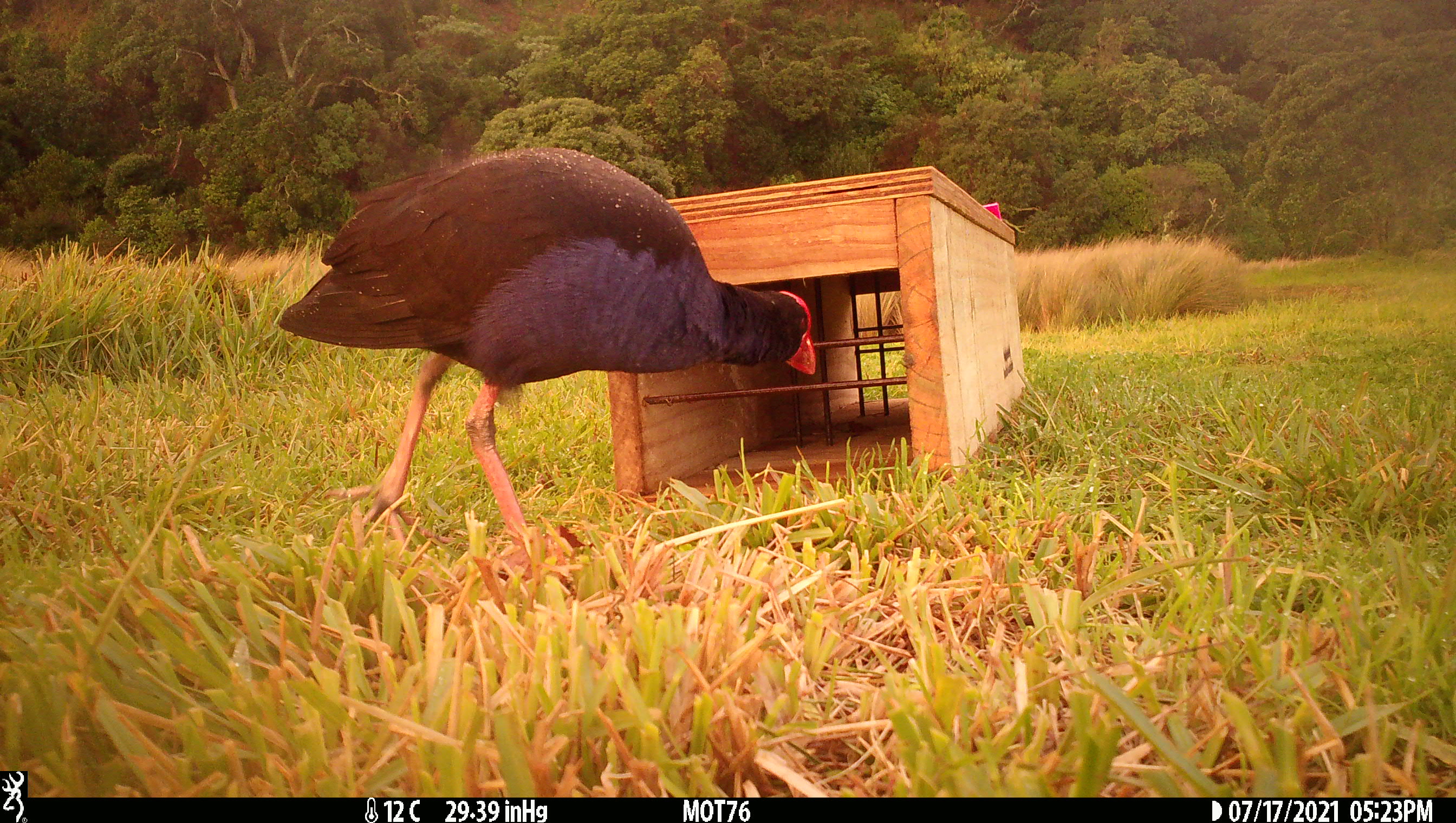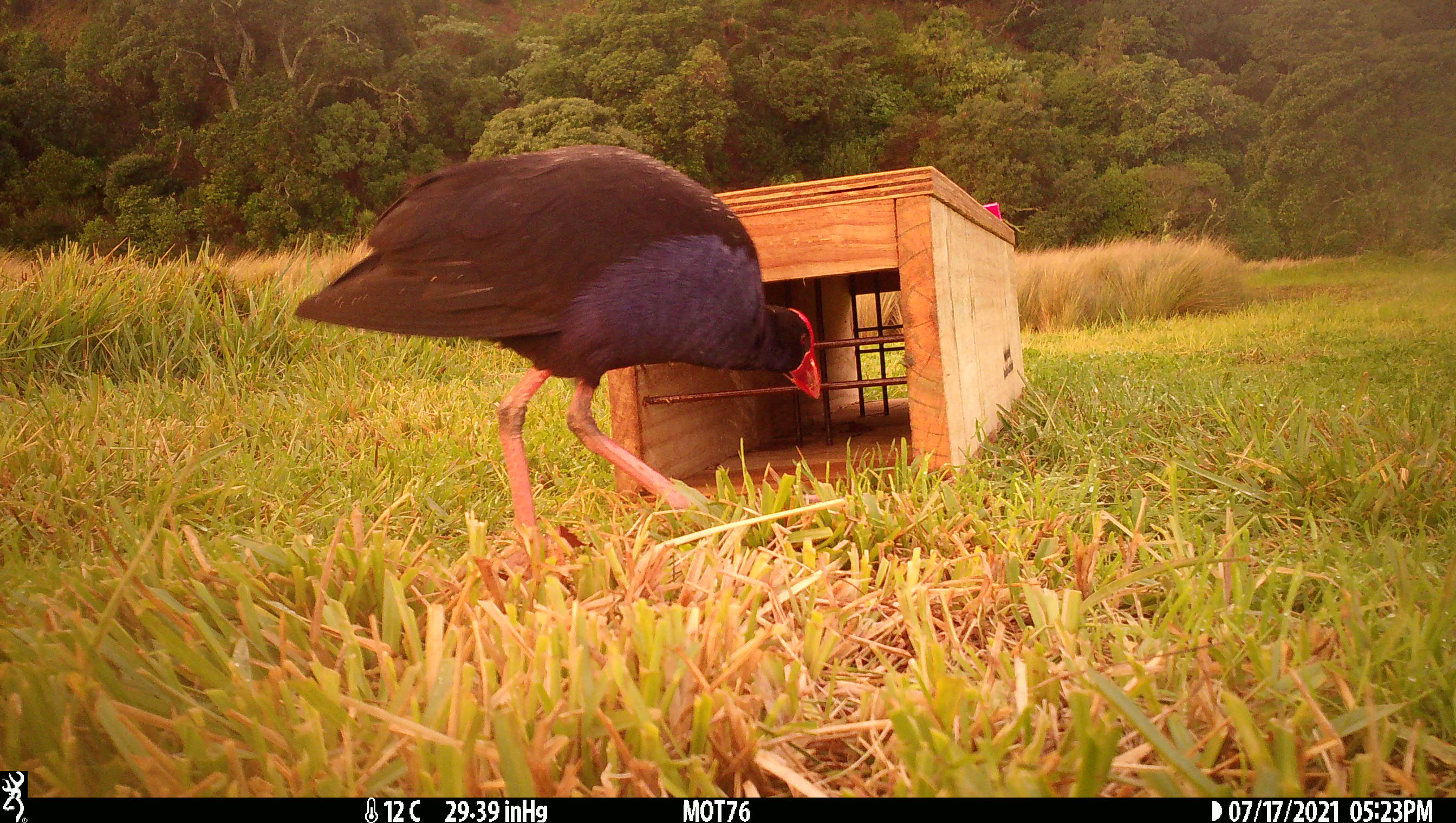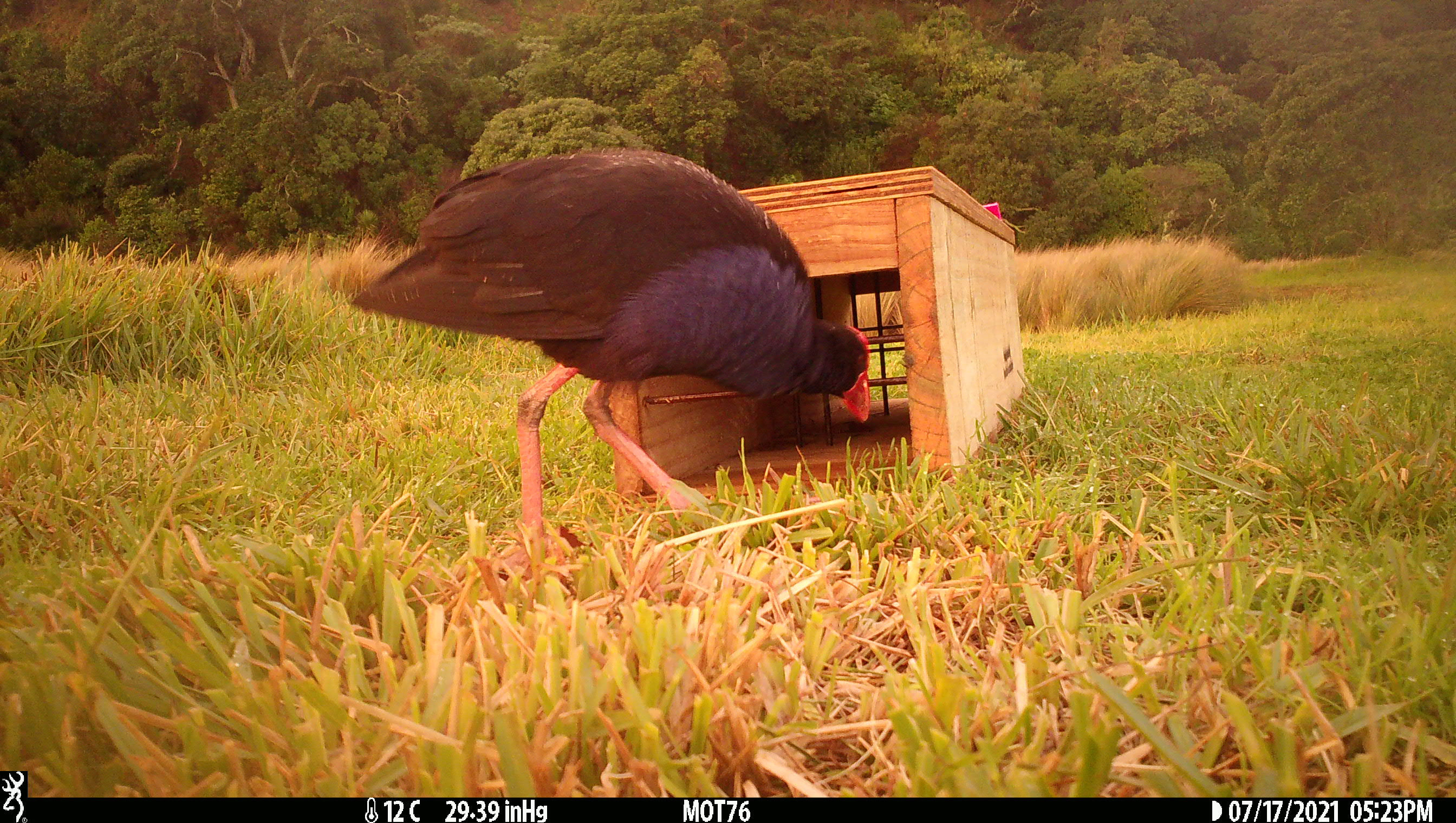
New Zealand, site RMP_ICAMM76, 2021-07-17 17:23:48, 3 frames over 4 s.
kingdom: Animalia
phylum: Chordata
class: Aves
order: Gruiformes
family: Rallidae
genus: Porphyrio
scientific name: Porphyrio melanotus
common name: australasian swamphen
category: pukeko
Pukeko (australasian swamphen) (Porphyrio melanotus).